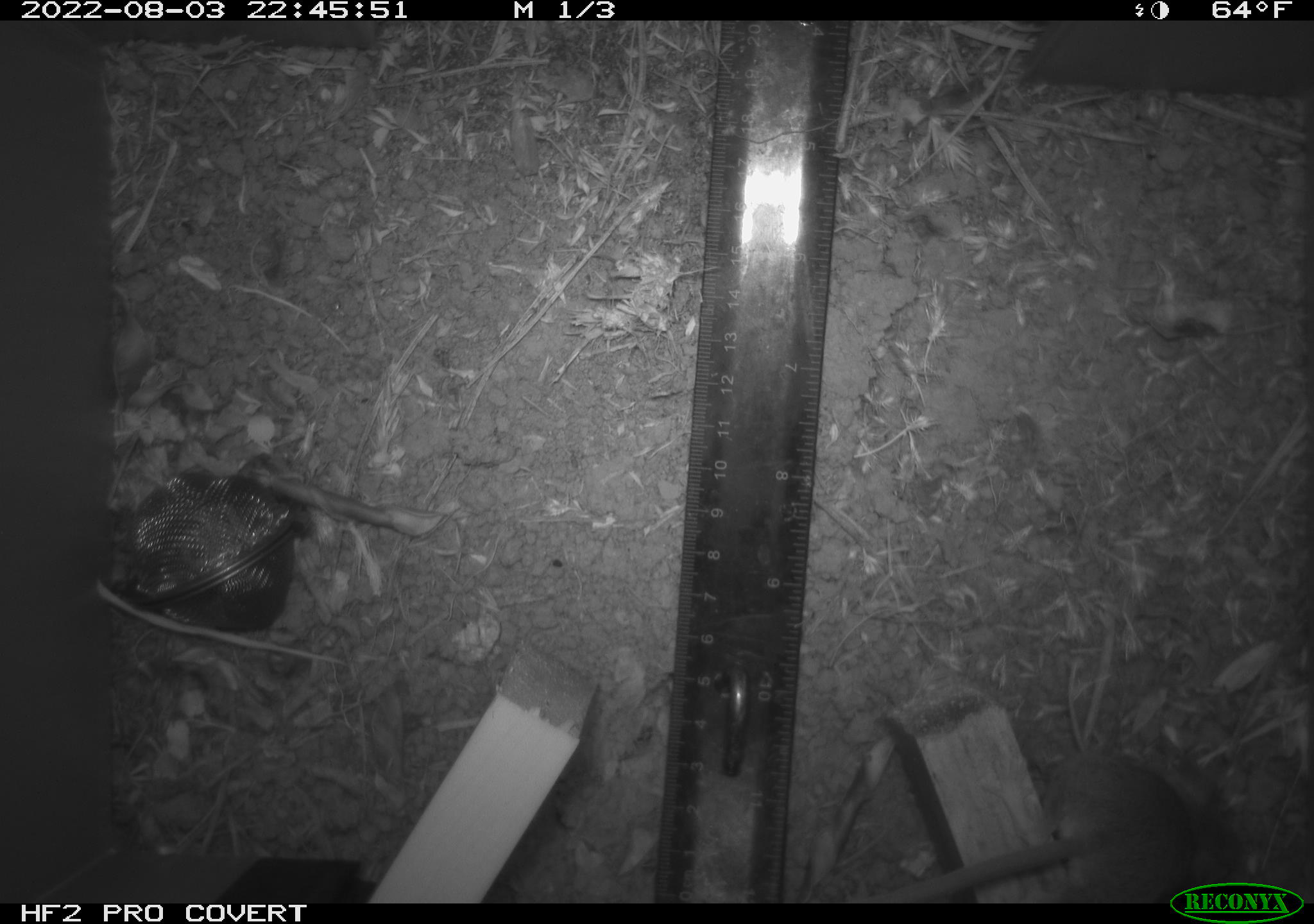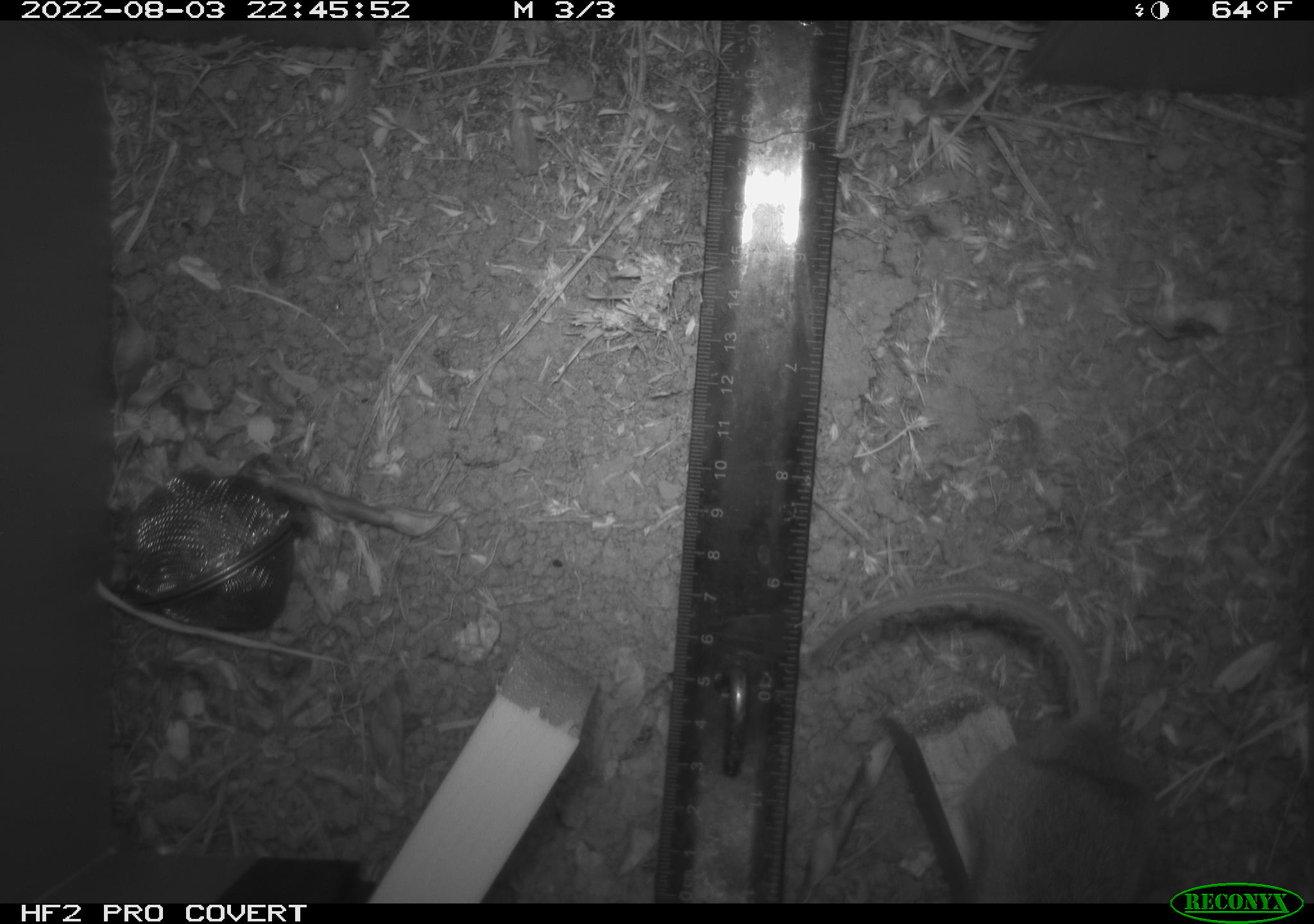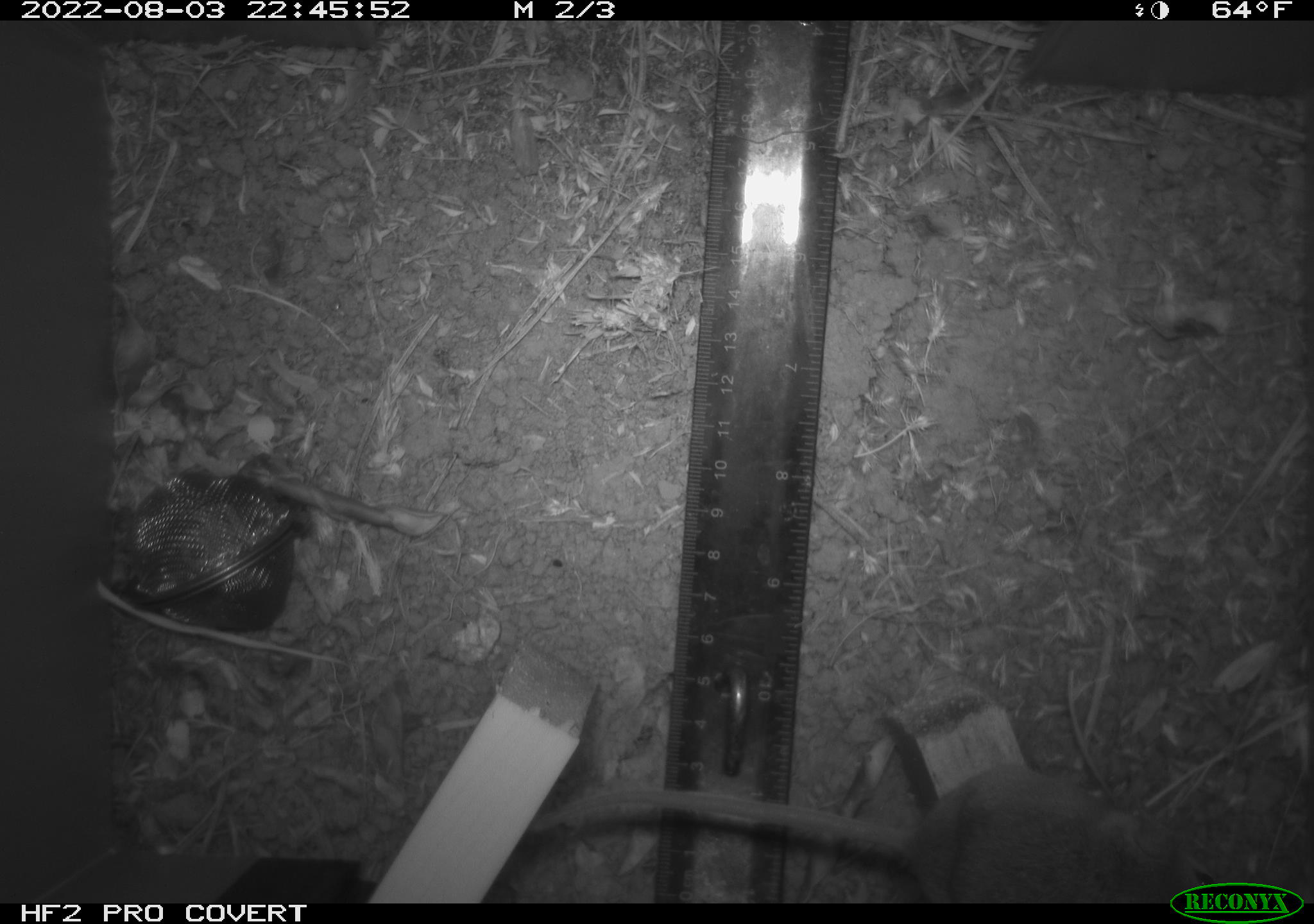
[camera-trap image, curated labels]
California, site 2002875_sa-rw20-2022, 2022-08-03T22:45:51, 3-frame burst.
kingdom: Animalia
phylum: Chordata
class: Mammalia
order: Rodentia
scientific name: Rodentia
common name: mouse species